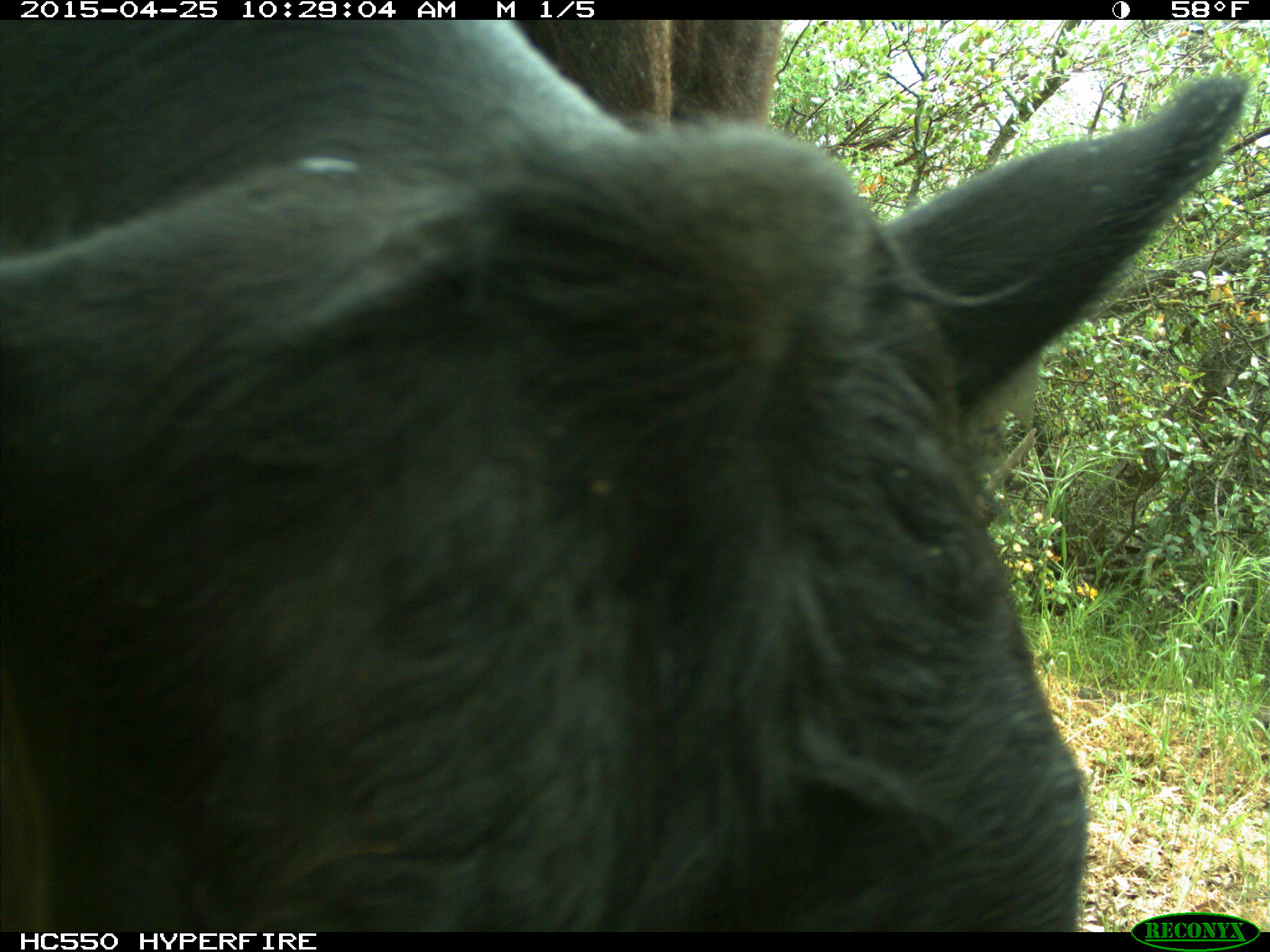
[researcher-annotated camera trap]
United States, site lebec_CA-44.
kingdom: Animalia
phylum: Chordata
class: Mammalia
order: Artiodactyla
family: Suidae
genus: Sus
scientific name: Sus scrofa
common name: wild boar